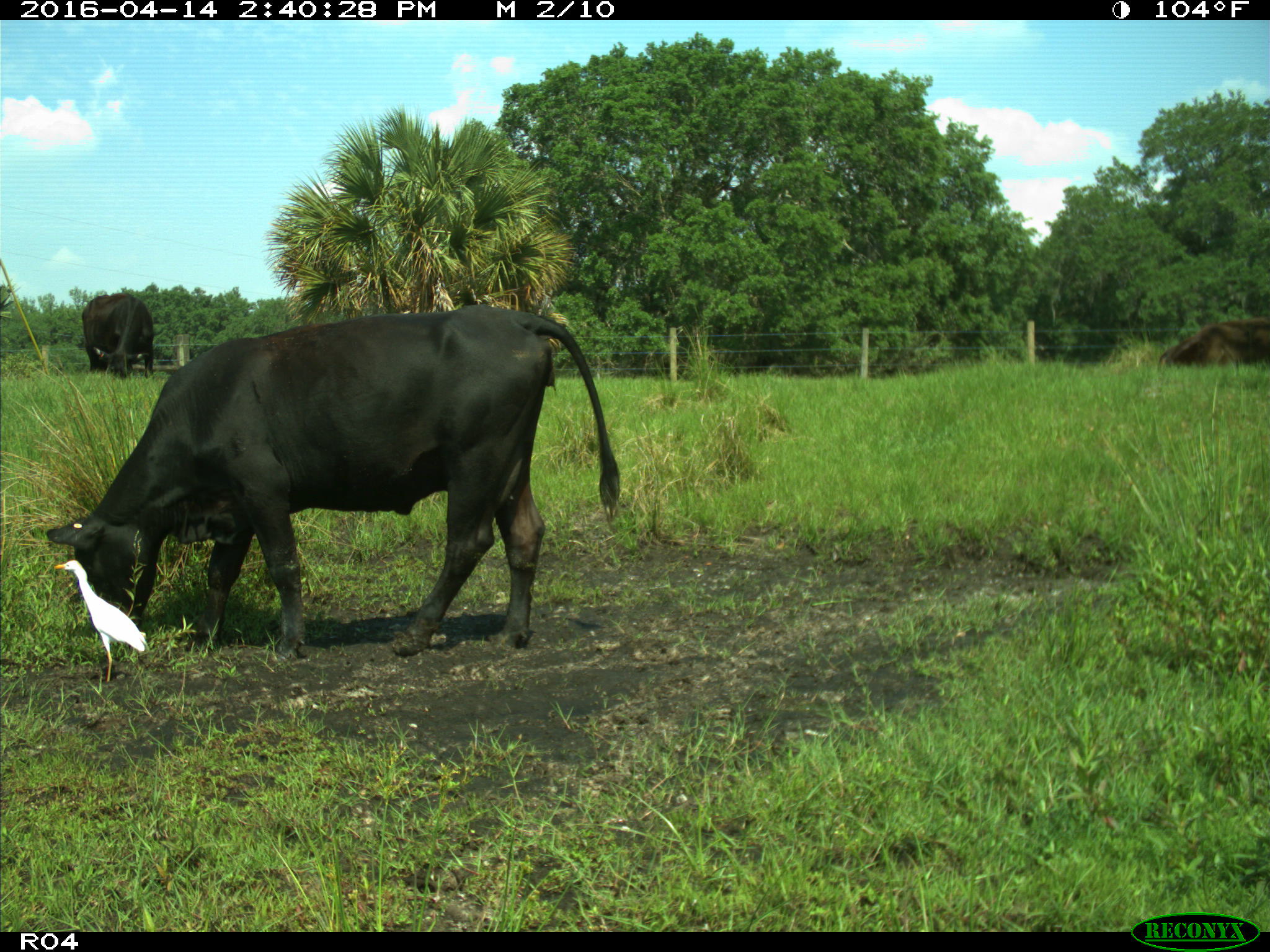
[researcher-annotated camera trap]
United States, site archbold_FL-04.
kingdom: Animalia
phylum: Chordata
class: Mammalia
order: Artiodactyla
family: Bovidae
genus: Bos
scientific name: Bos taurus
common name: domestic cow